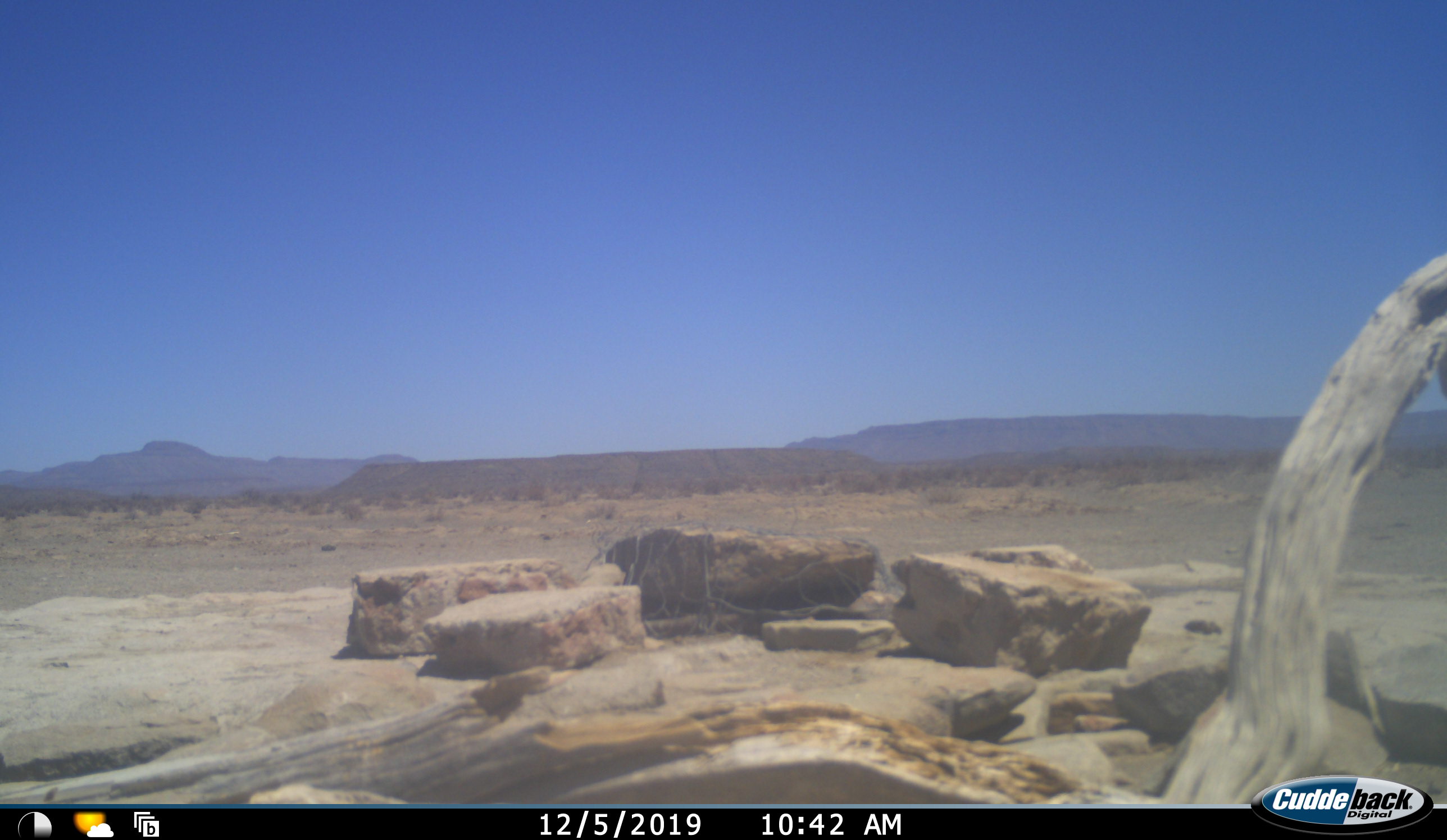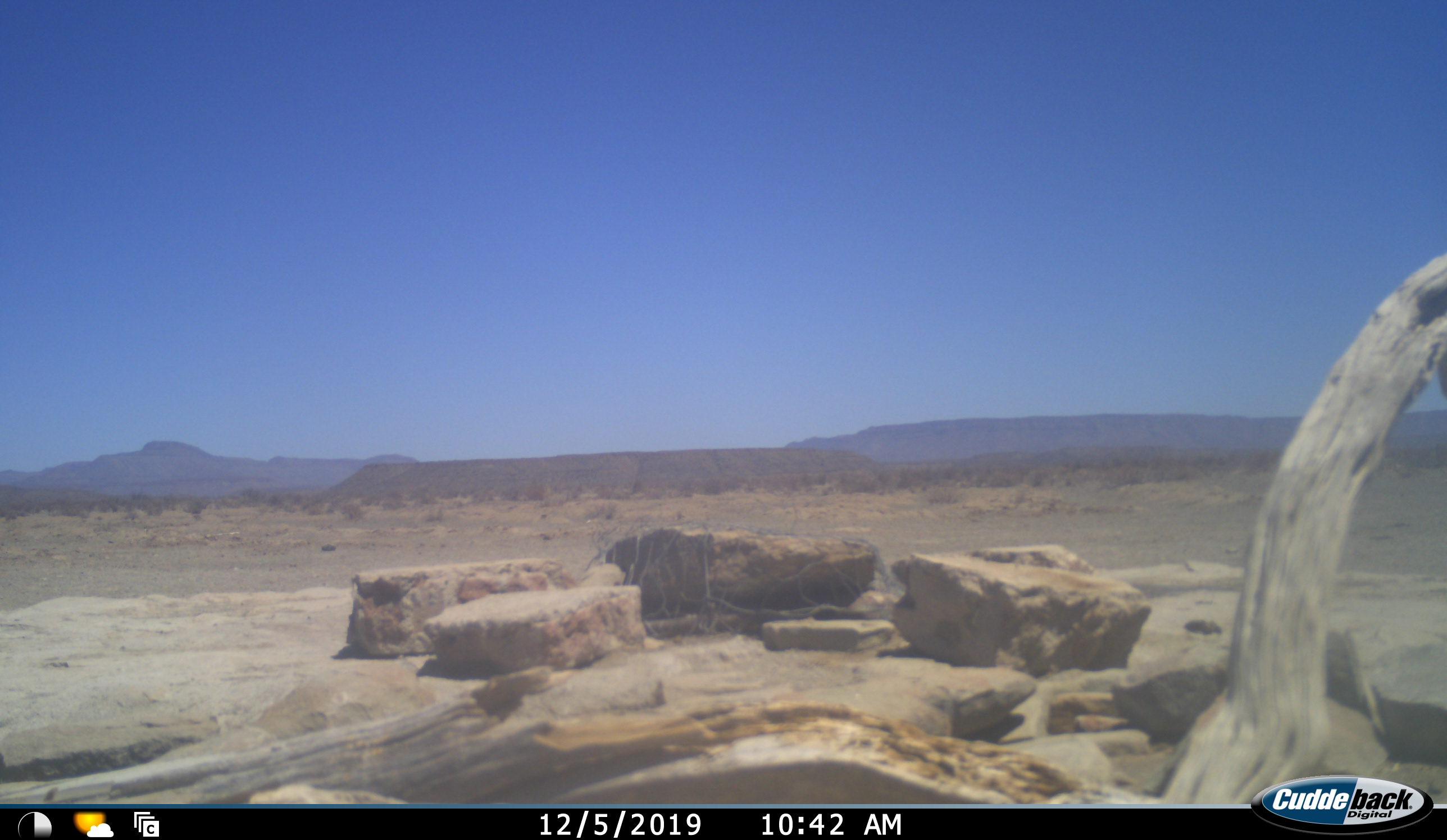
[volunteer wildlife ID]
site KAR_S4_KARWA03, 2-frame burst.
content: unidentified animal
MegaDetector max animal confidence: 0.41